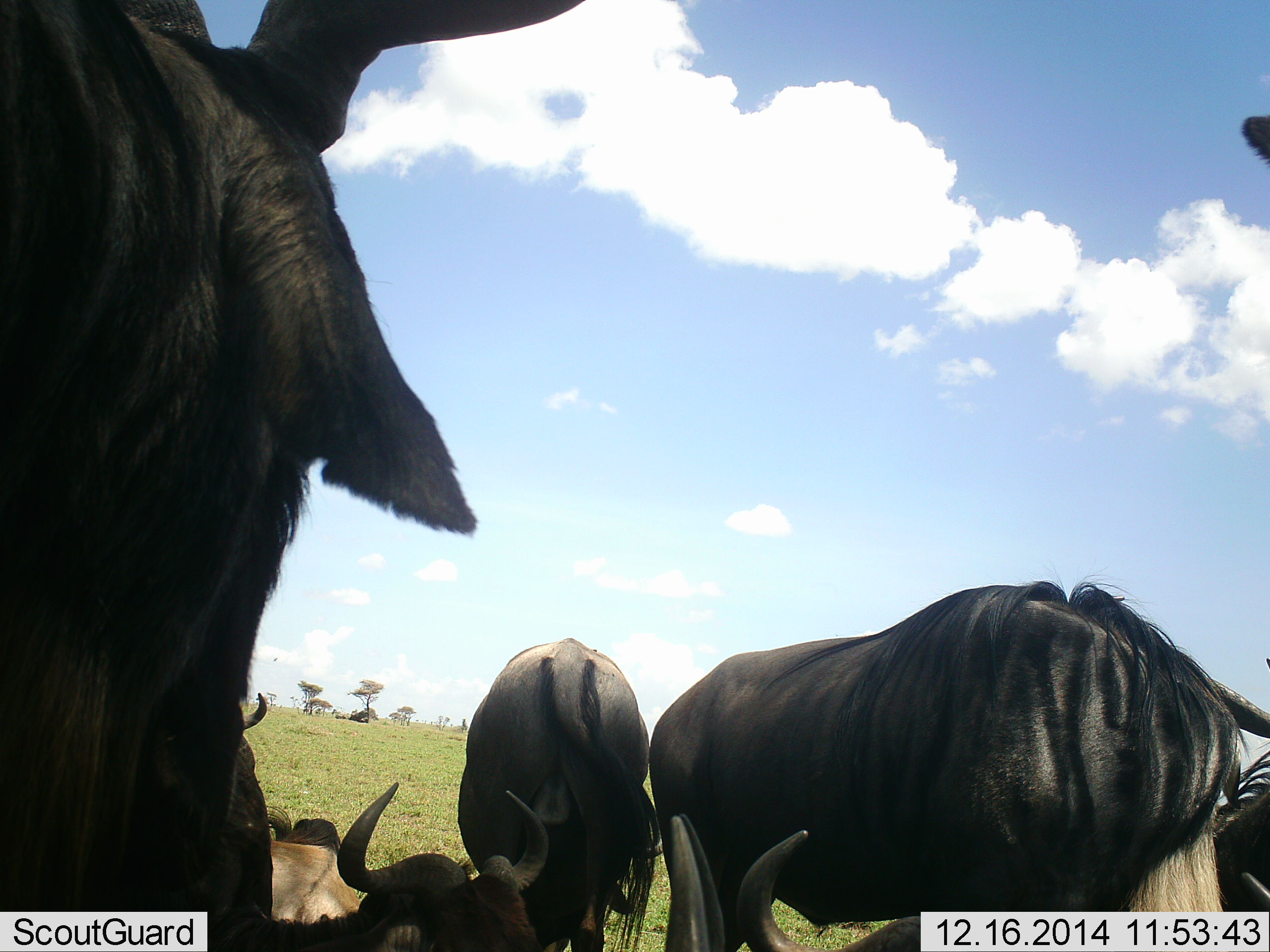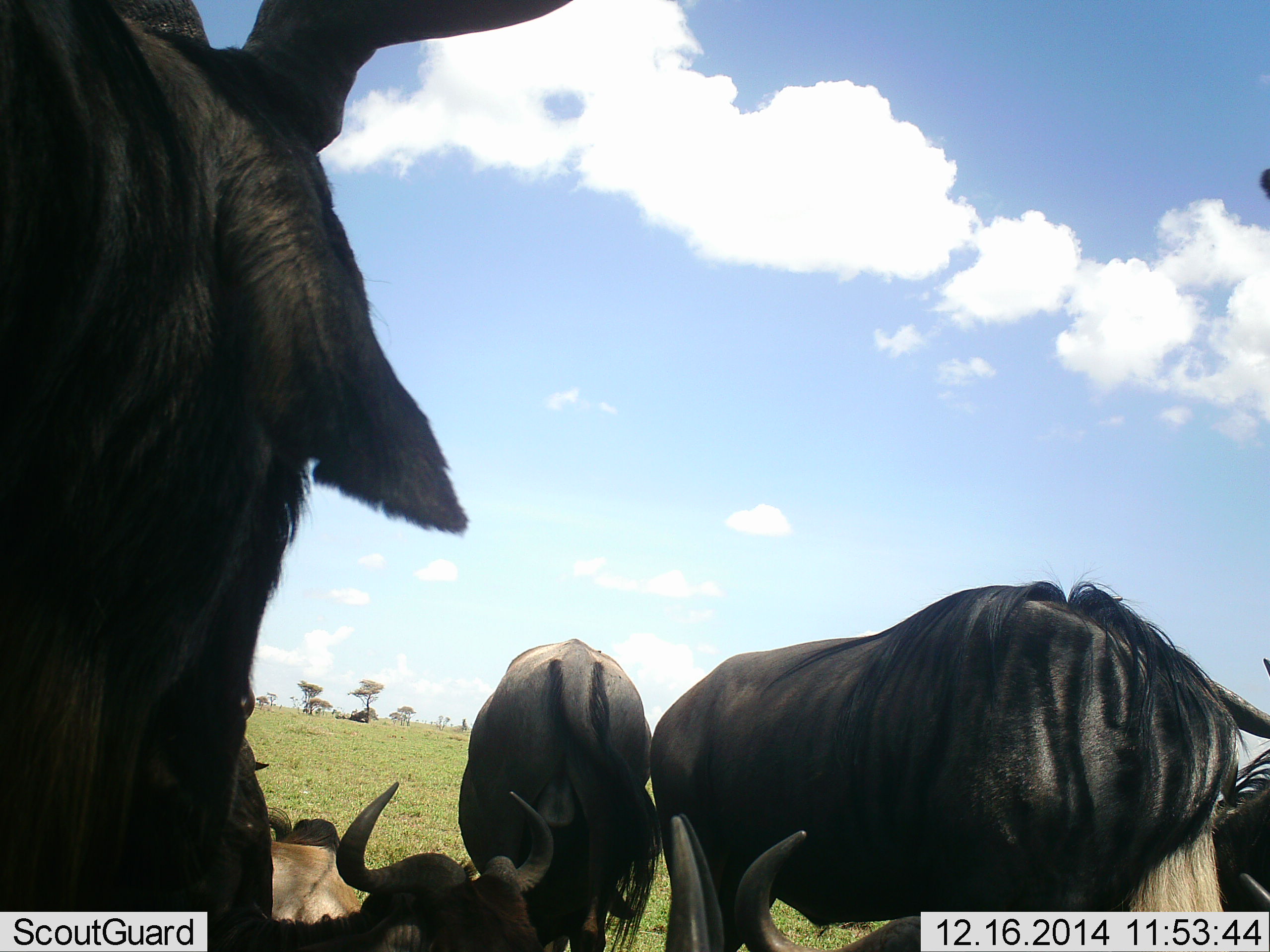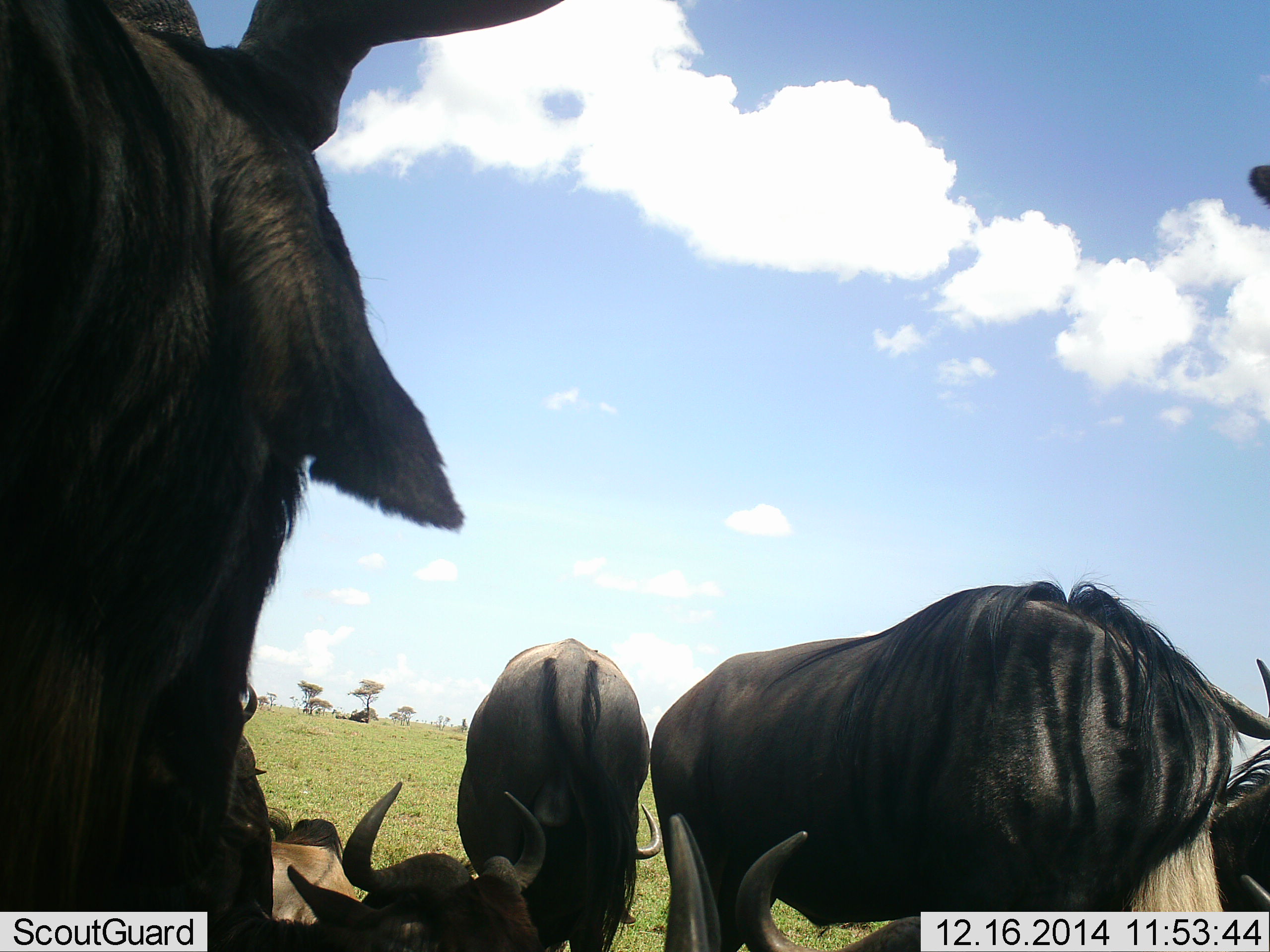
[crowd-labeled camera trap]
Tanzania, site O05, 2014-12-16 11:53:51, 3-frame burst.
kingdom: Animalia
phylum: Chordata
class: Mammalia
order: Artiodactyla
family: Bovidae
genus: Connochaetes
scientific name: Connochaetes taurinus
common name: blue wildebeest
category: wildebeest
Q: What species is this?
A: Wildebeest (blue wildebeest) (Connochaetes taurinus).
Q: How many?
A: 6.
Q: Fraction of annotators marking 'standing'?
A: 91%.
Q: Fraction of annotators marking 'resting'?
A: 91%.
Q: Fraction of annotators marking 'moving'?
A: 9%.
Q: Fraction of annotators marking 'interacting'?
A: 9%.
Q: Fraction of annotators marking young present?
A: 9%.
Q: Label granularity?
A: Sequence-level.